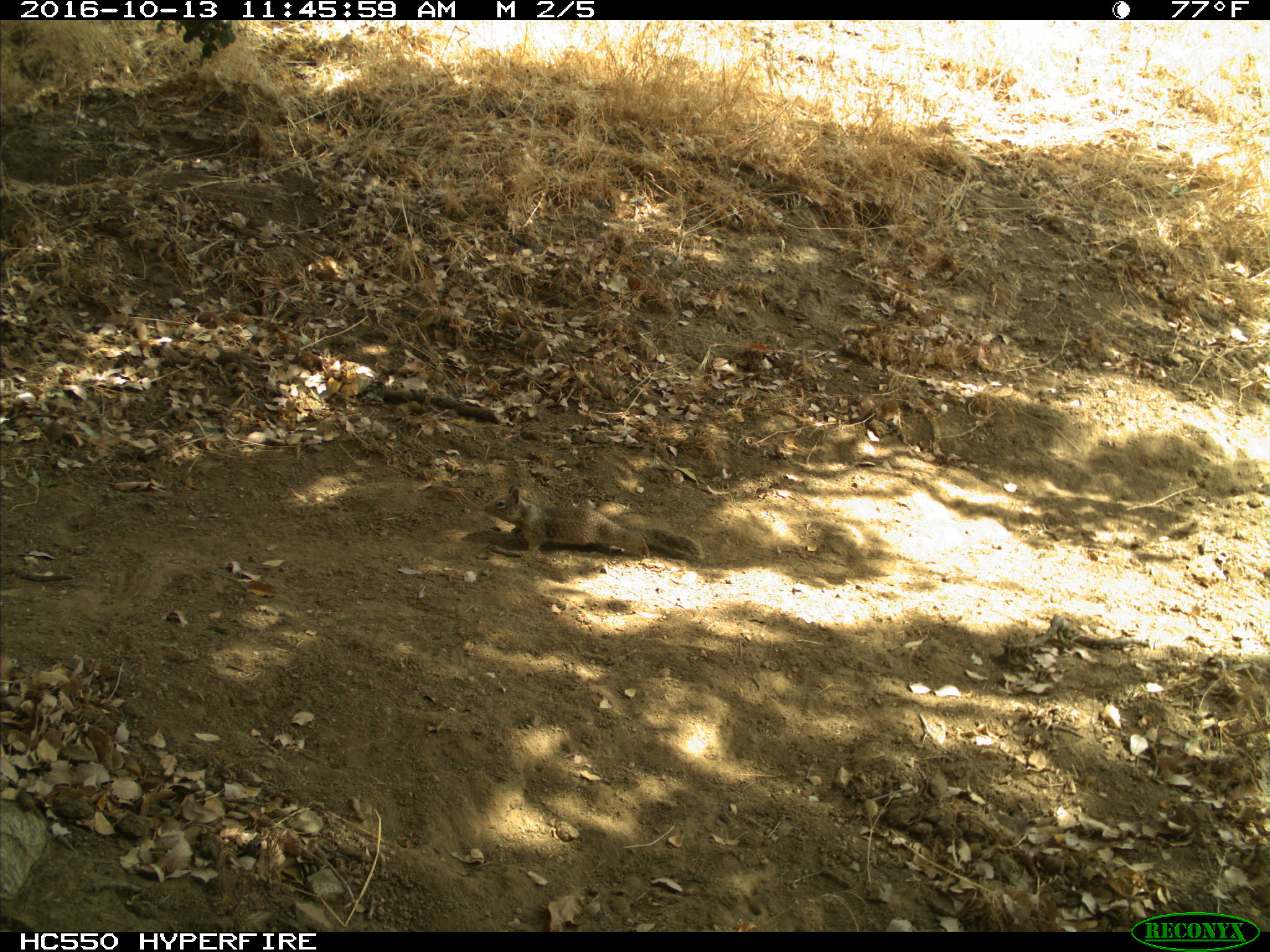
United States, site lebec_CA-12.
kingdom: Animalia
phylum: Chordata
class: Mammalia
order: Rodentia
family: Sciuridae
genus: Otospermophilus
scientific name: Otospermophilus beecheyi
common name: california ground squirrel